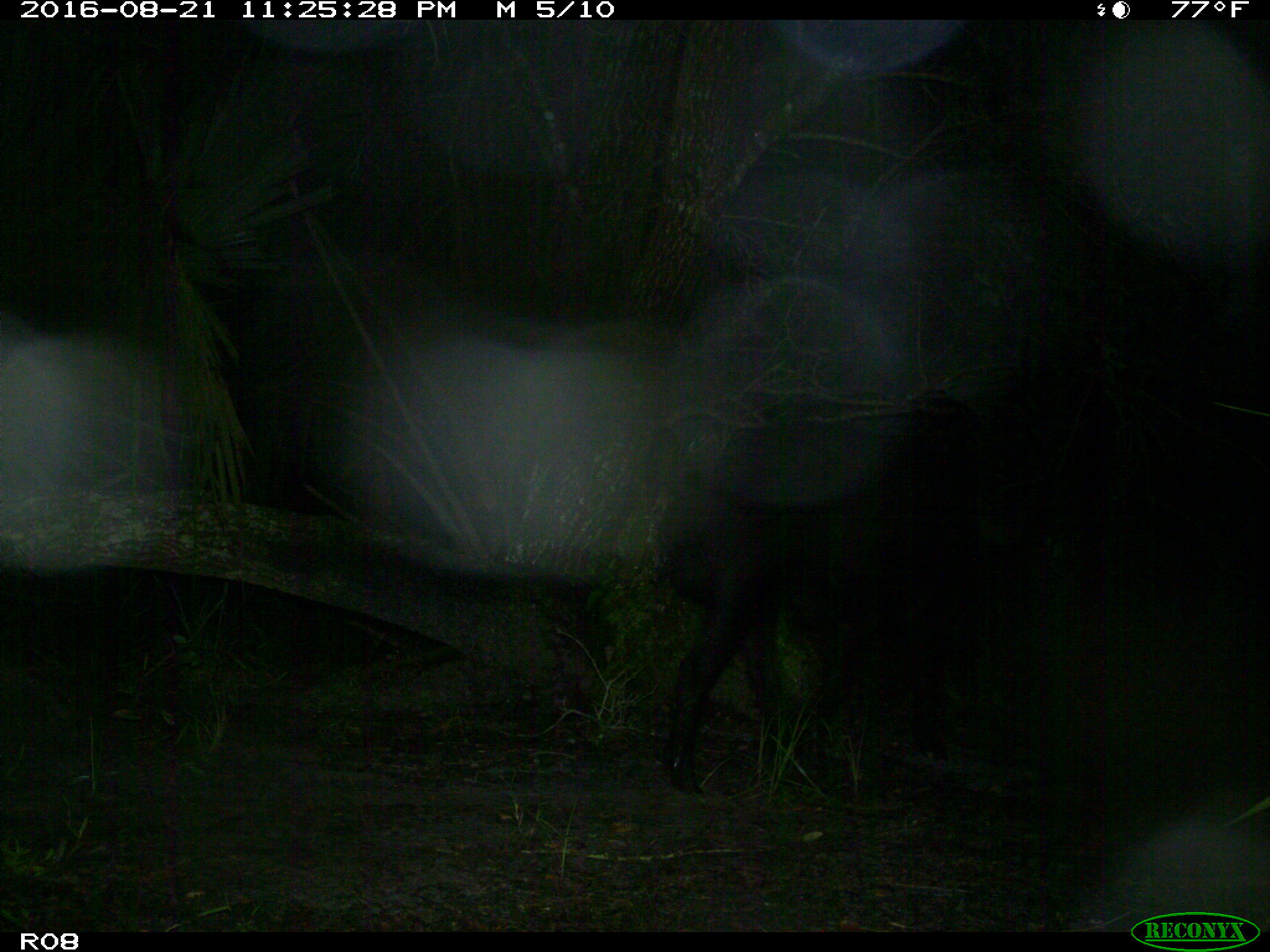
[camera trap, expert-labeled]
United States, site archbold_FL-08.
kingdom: Animalia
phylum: Chordata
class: Mammalia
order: Artiodactyla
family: Suidae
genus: Sus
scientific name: Sus scrofa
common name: wild boar